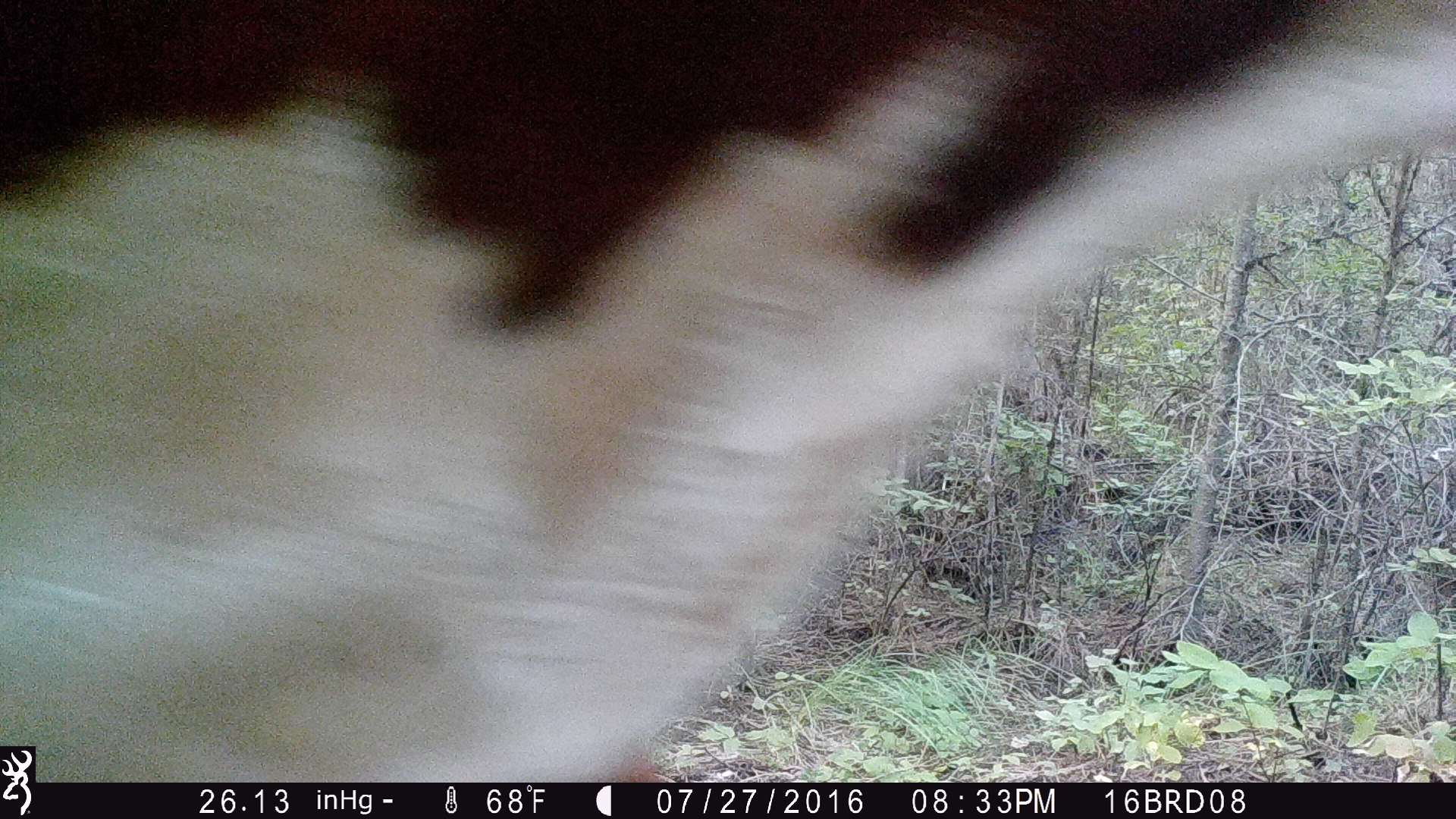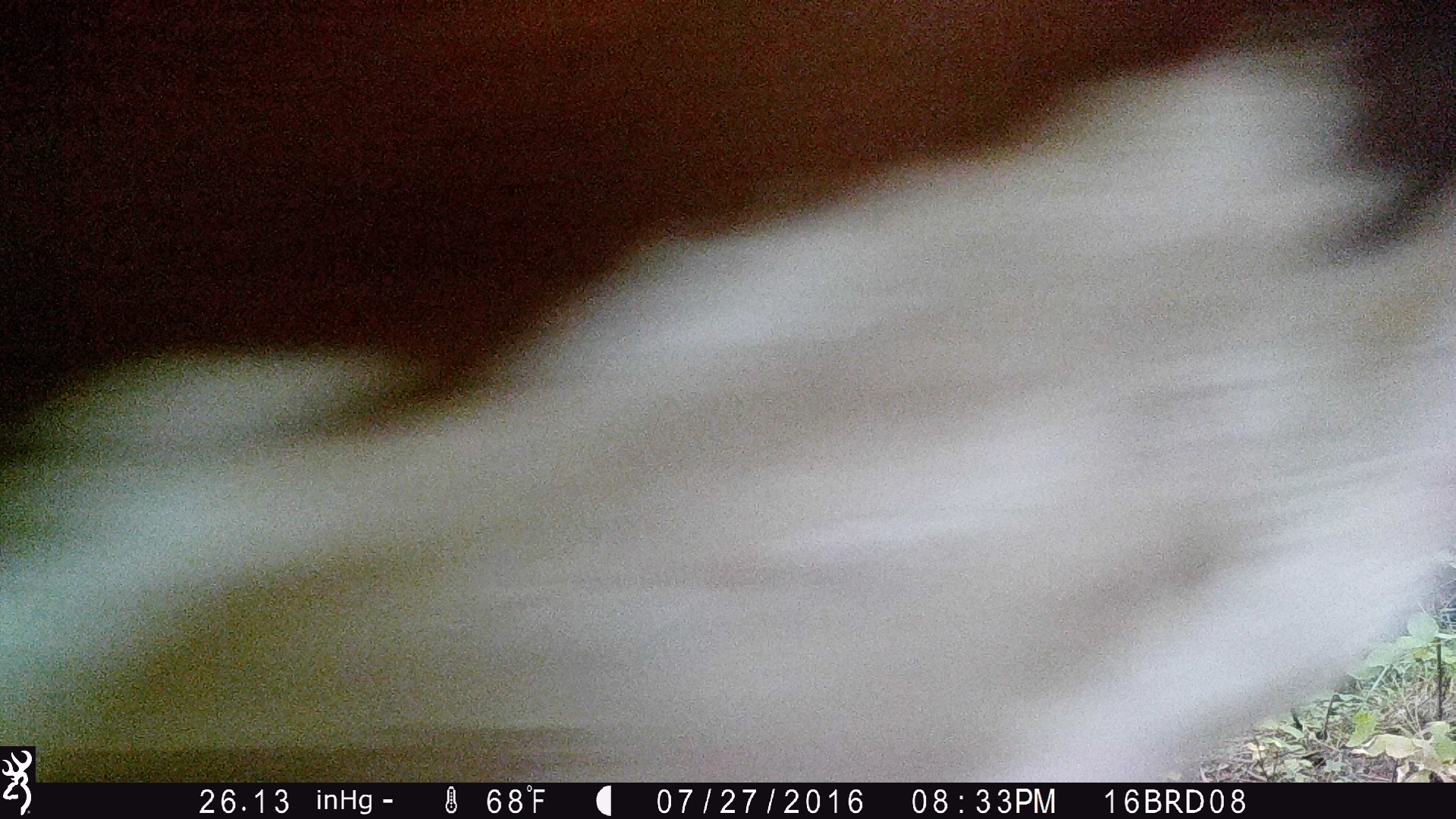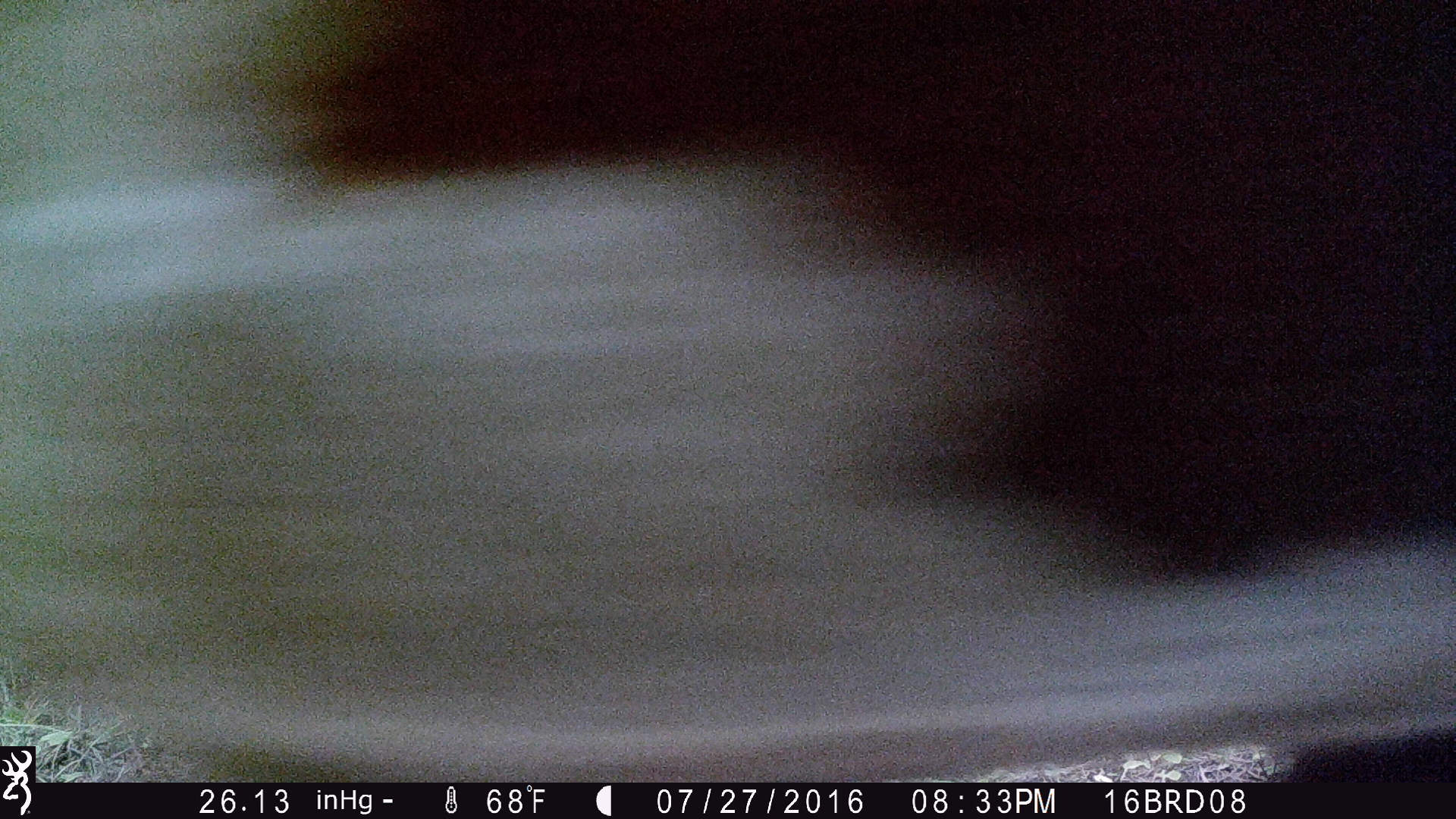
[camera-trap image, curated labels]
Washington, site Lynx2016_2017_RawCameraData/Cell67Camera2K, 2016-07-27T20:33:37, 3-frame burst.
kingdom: Animalia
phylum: Chordata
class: Mammalia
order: Artiodactyla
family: Bovidae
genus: Bos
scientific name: Bos taurus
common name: domestic cattle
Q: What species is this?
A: Domestic cattle (Bos taurus).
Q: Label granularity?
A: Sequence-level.